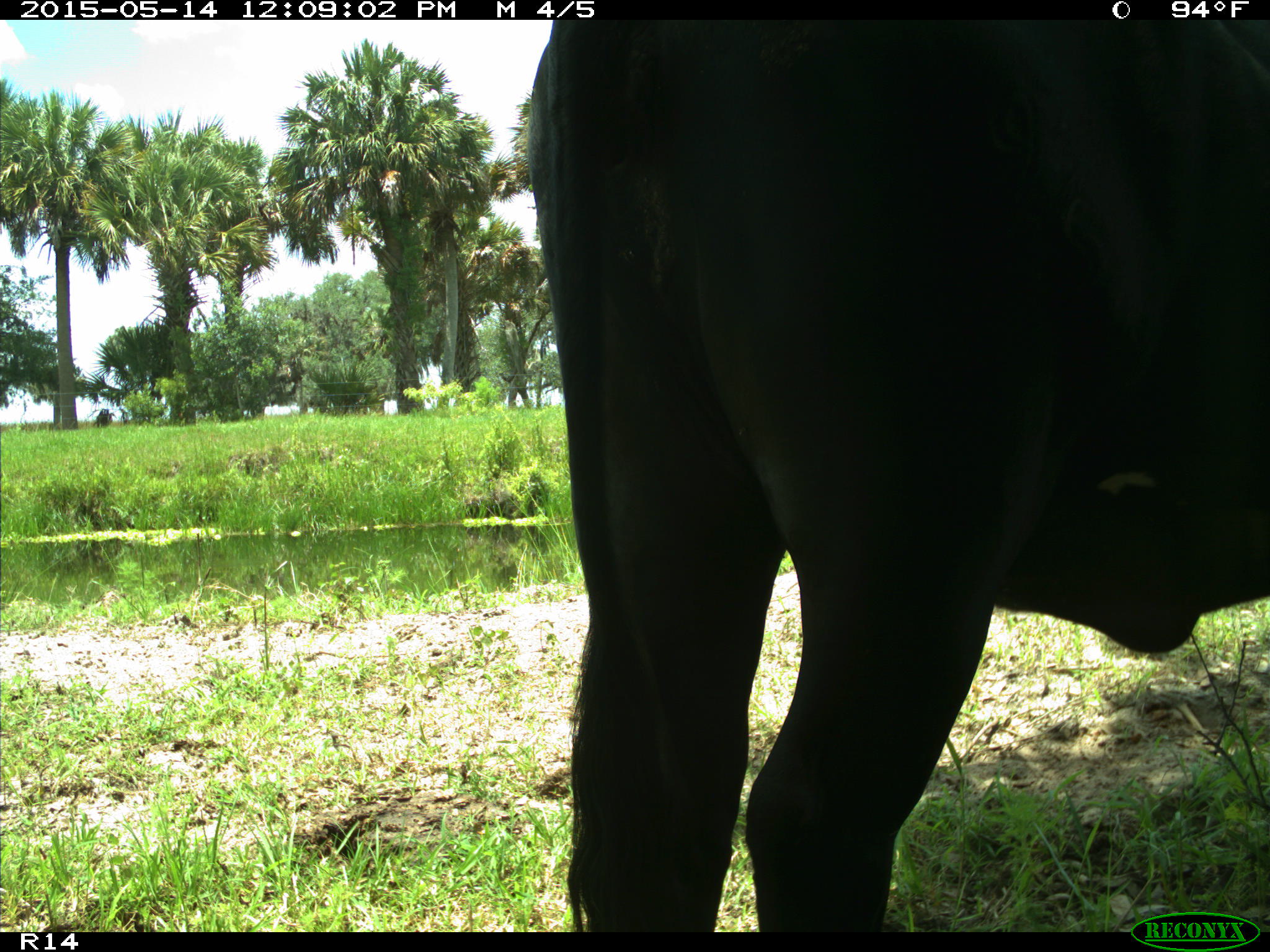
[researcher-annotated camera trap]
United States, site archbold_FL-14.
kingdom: Animalia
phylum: Chordata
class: Mammalia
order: Artiodactyla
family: Bovidae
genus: Bos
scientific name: Bos taurus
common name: domestic cow